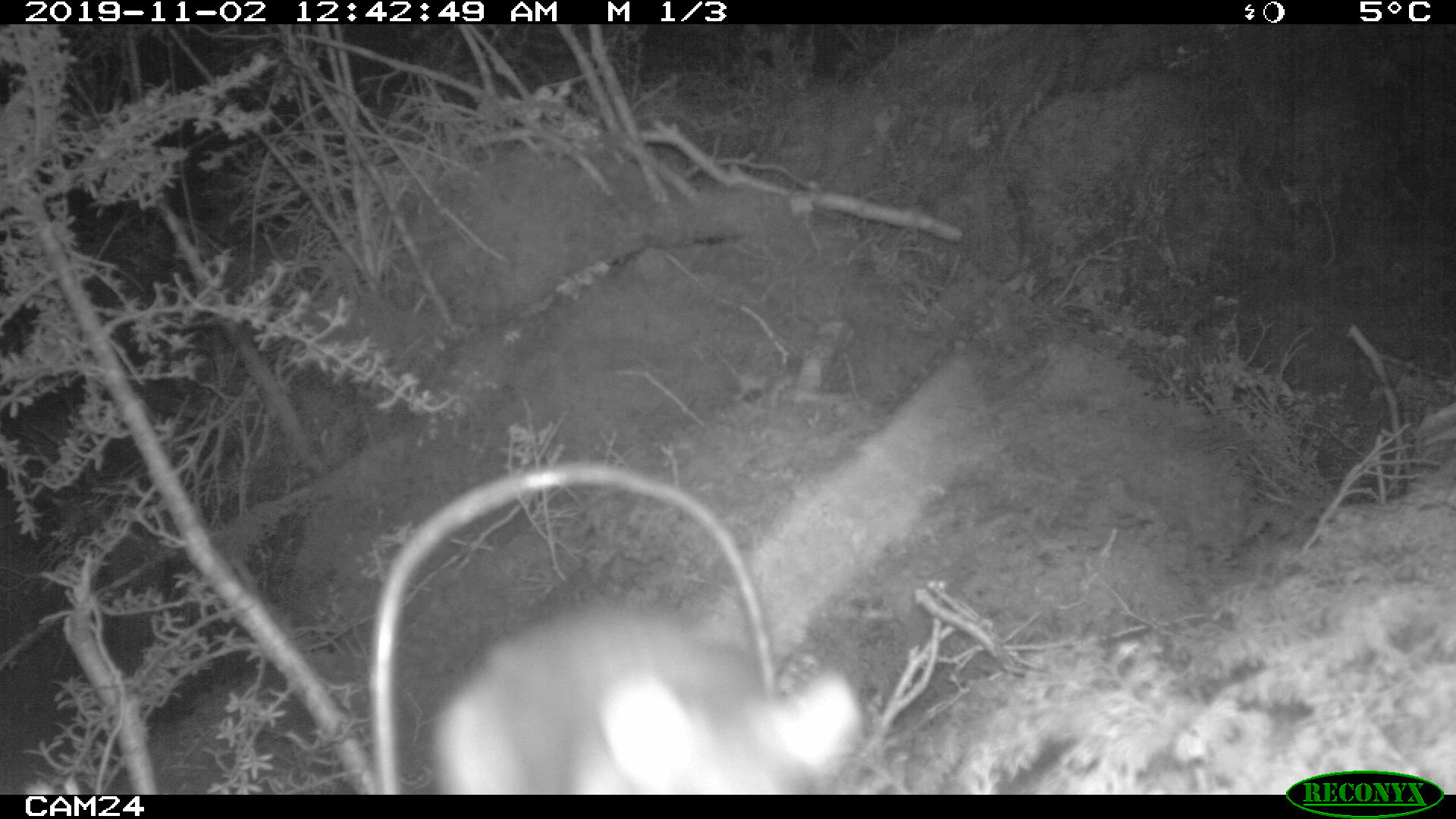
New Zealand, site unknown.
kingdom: Animalia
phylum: Chordata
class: Mammalia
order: Rodentia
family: Muridae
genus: Rattus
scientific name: Rattus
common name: rat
Rat (Rattus).